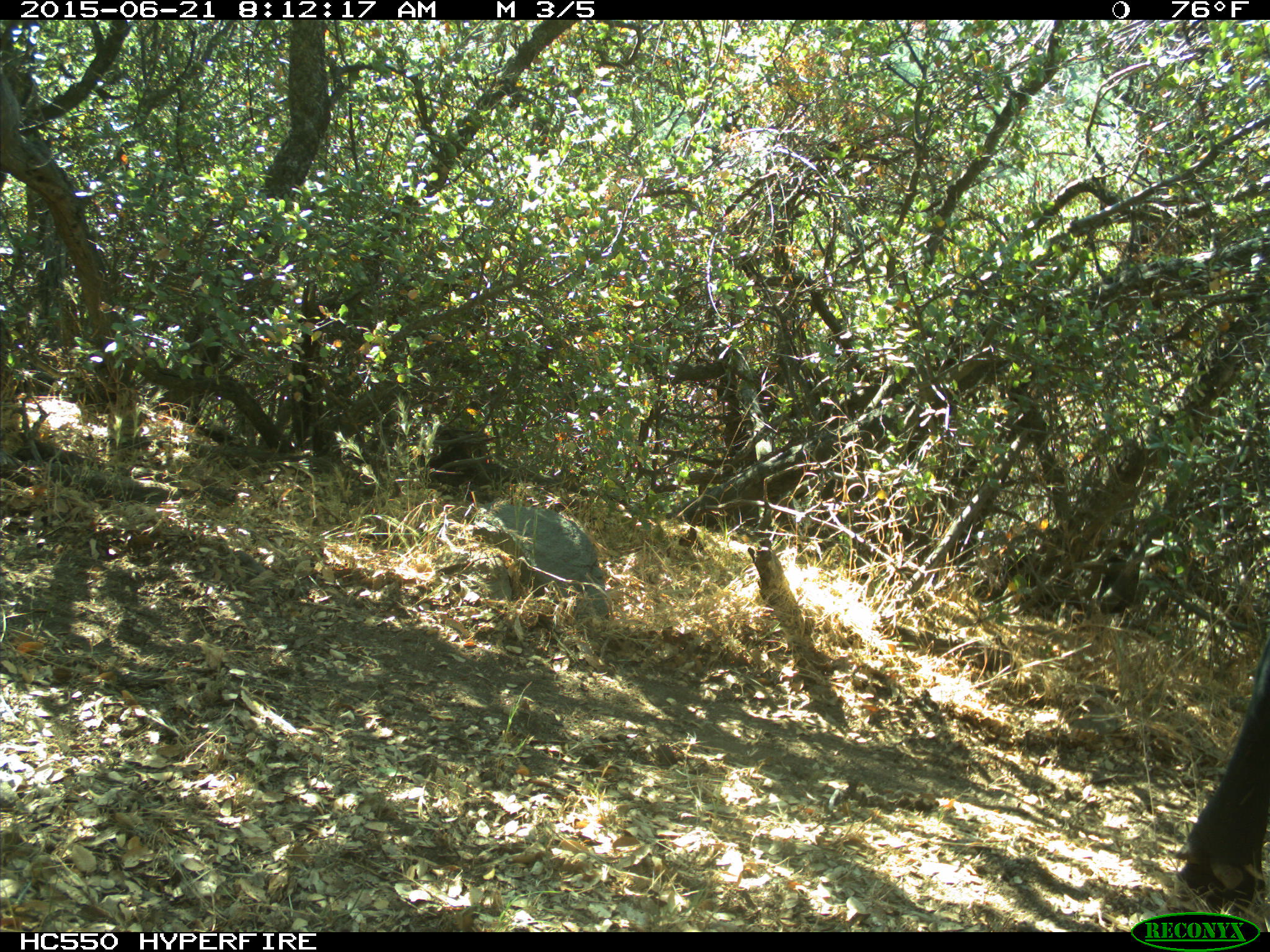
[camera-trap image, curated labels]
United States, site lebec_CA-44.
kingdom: Animalia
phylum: Chordata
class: Mammalia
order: Artiodactyla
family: Bovidae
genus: Bos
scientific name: Bos taurus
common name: domestic cow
Bos taurus (domestic cow).